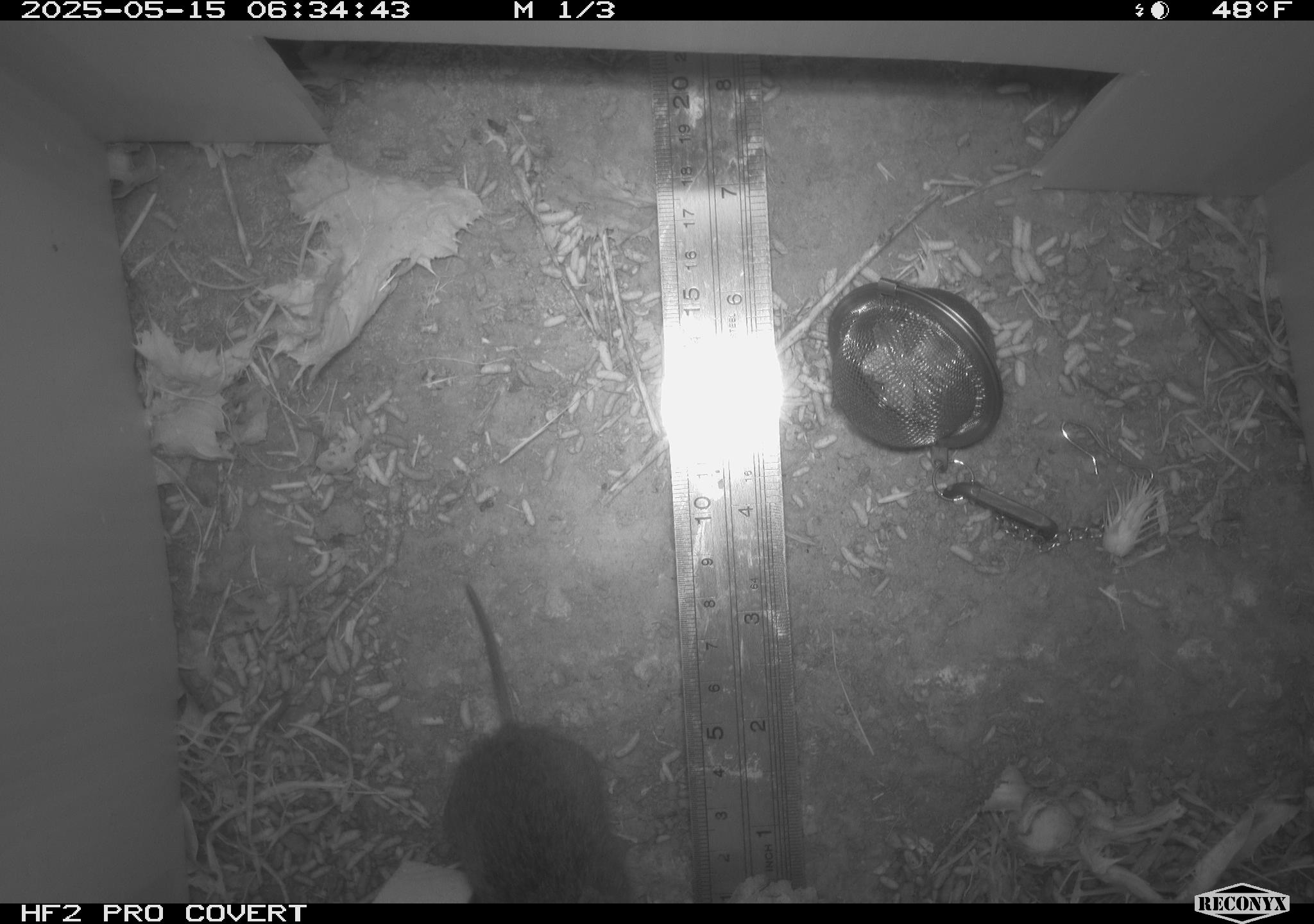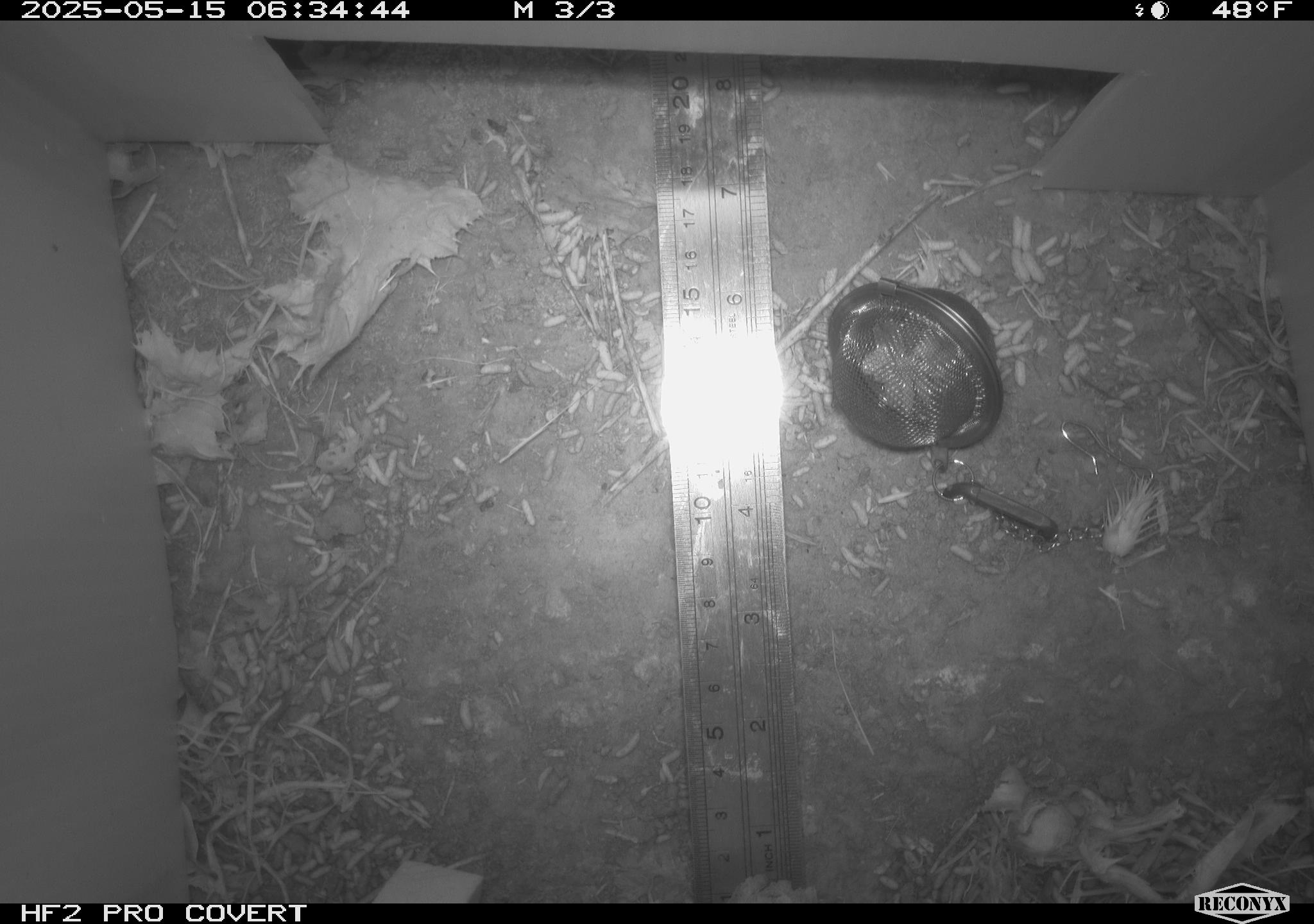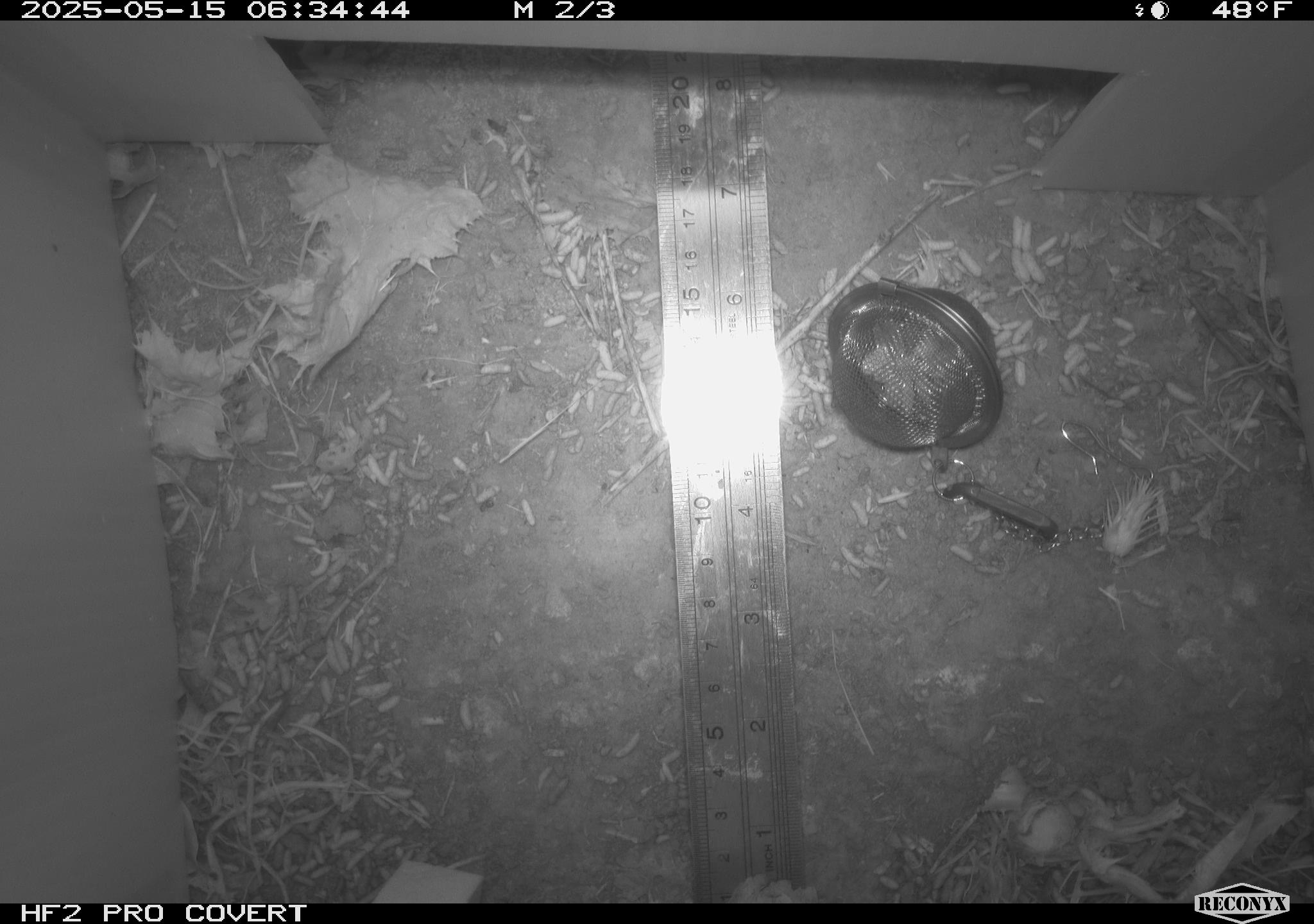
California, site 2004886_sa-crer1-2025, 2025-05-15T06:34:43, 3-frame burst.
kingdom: Animalia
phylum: Chordata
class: Mammalia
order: Rodentia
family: Cricetidae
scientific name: Arvicolinae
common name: voles, lemmings, and muskrats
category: arvicolinae subfamily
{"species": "arvicolinae subfamily (voles, lemmings, and muskrats) (Arvicolinae)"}